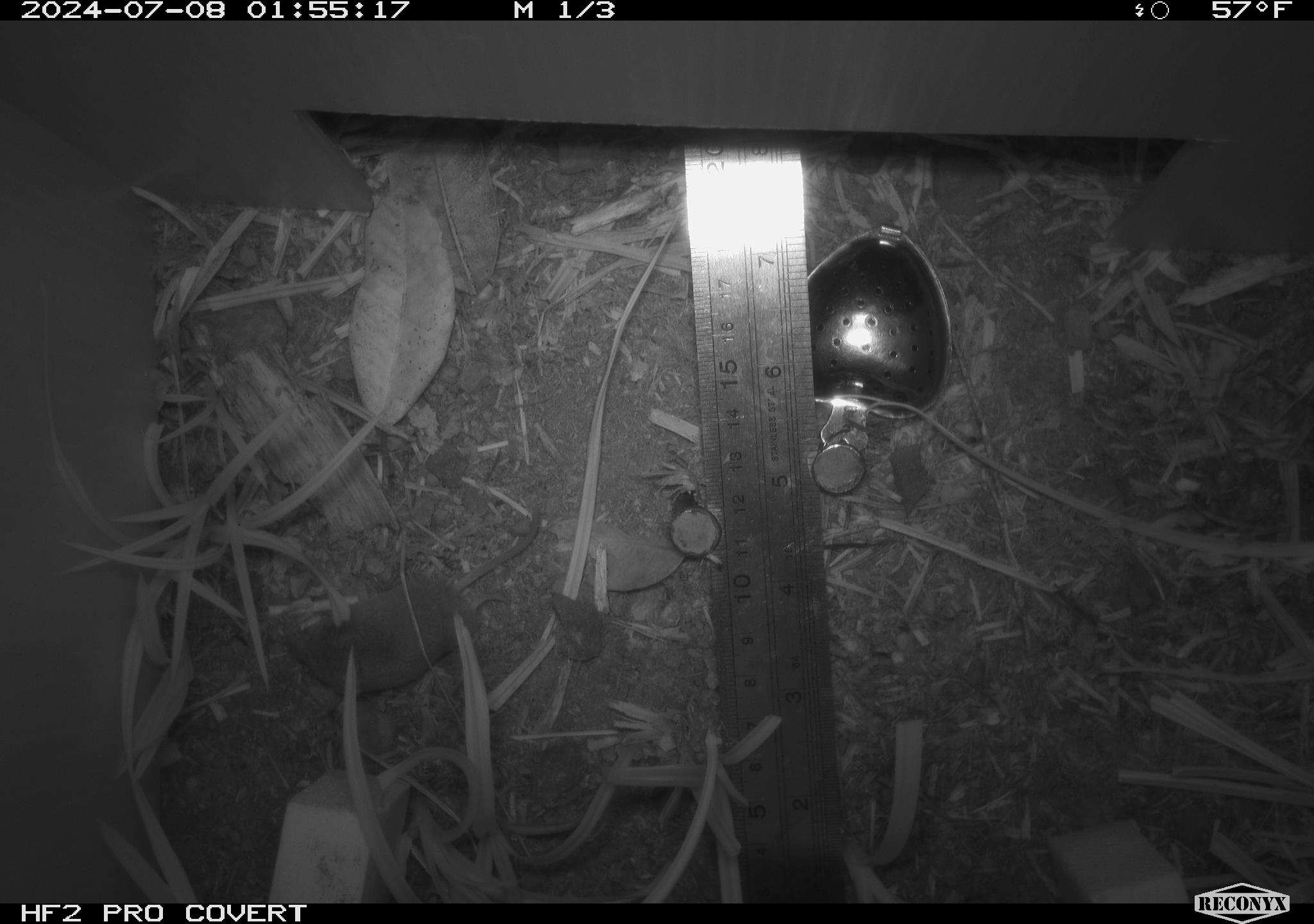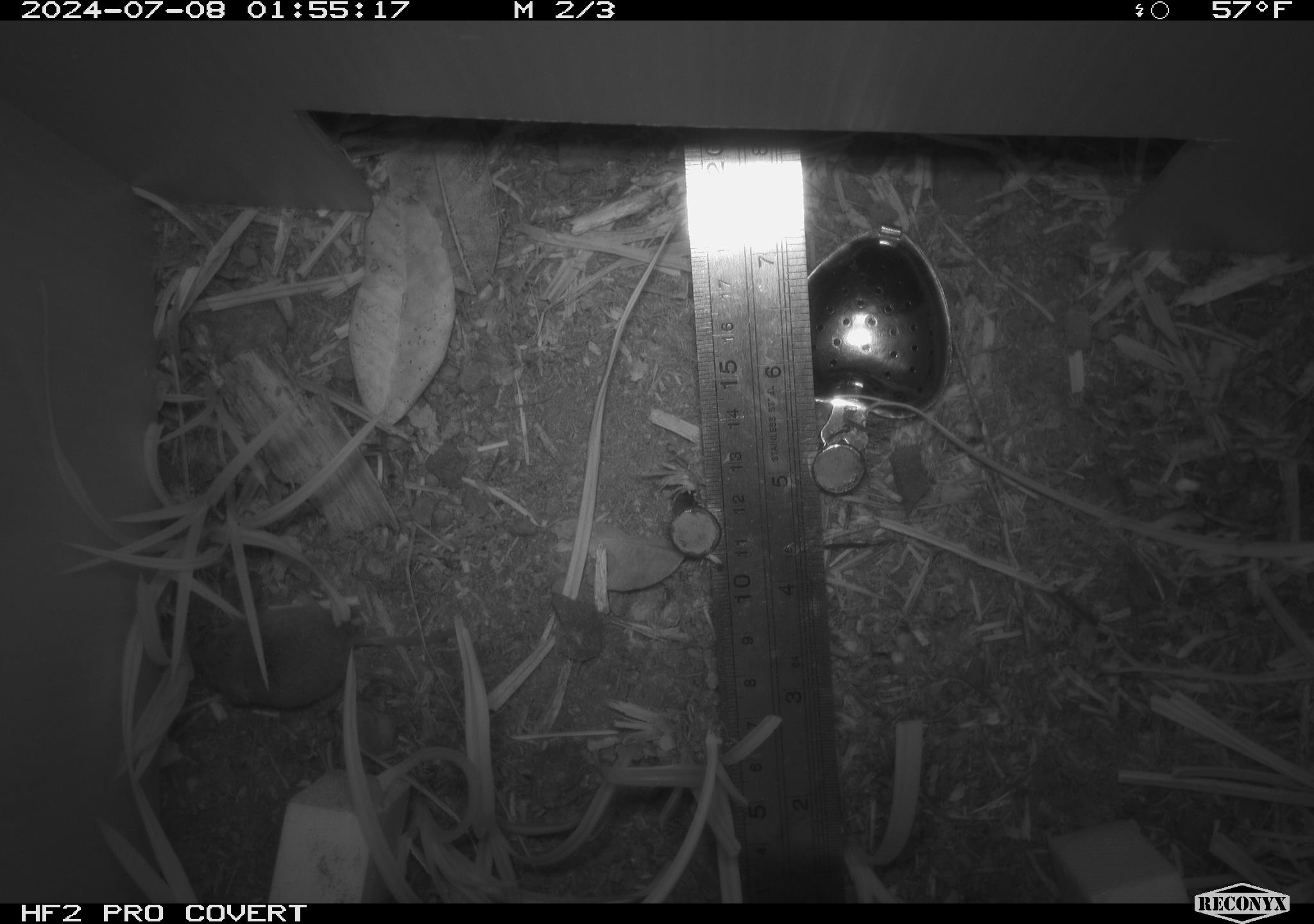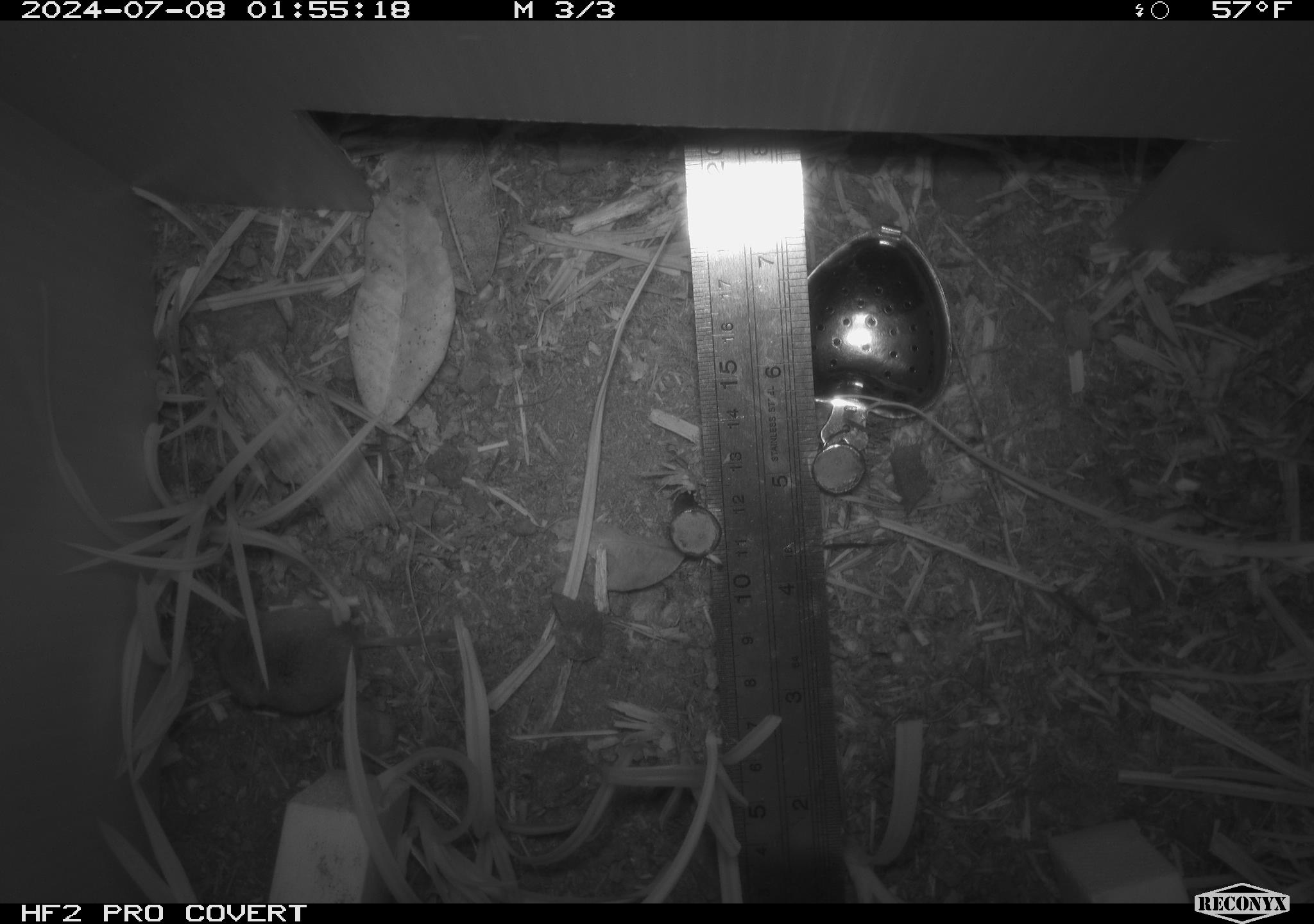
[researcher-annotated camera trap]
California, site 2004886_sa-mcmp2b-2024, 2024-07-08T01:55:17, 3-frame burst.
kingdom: Animalia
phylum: Chordata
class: Mammalia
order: Eulipotyphla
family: Soricidae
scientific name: Soricidae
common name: shrews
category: soricidae family